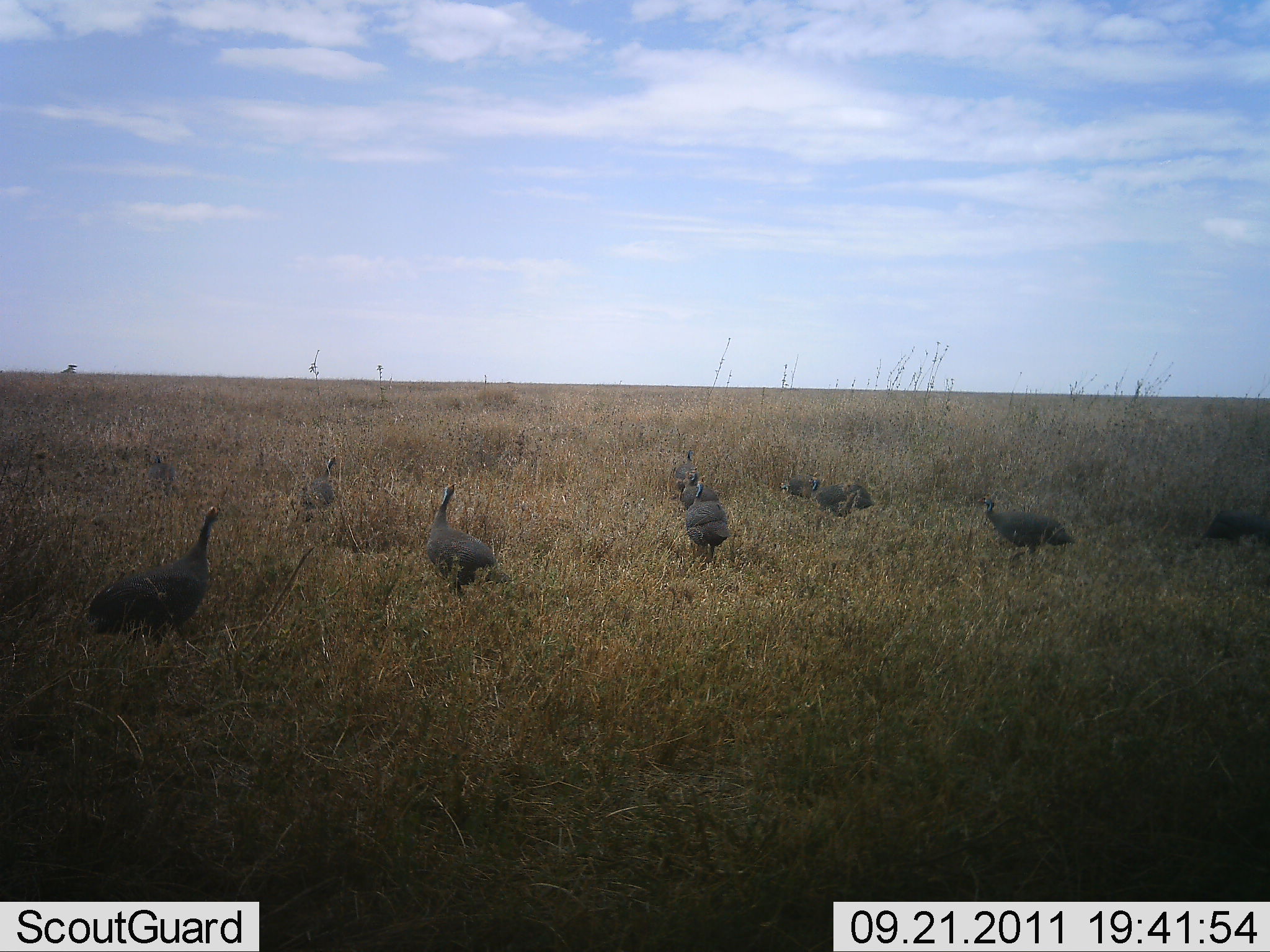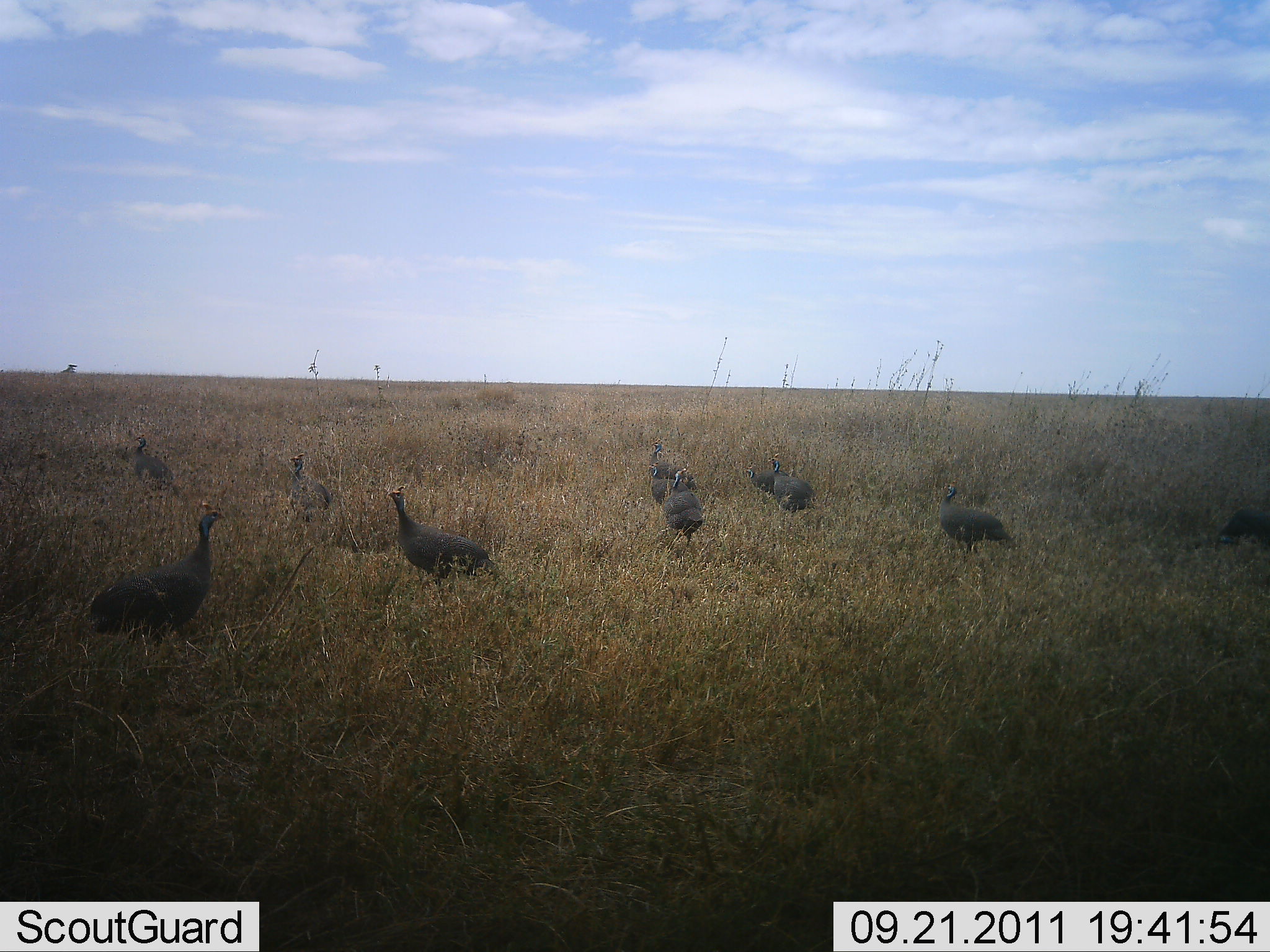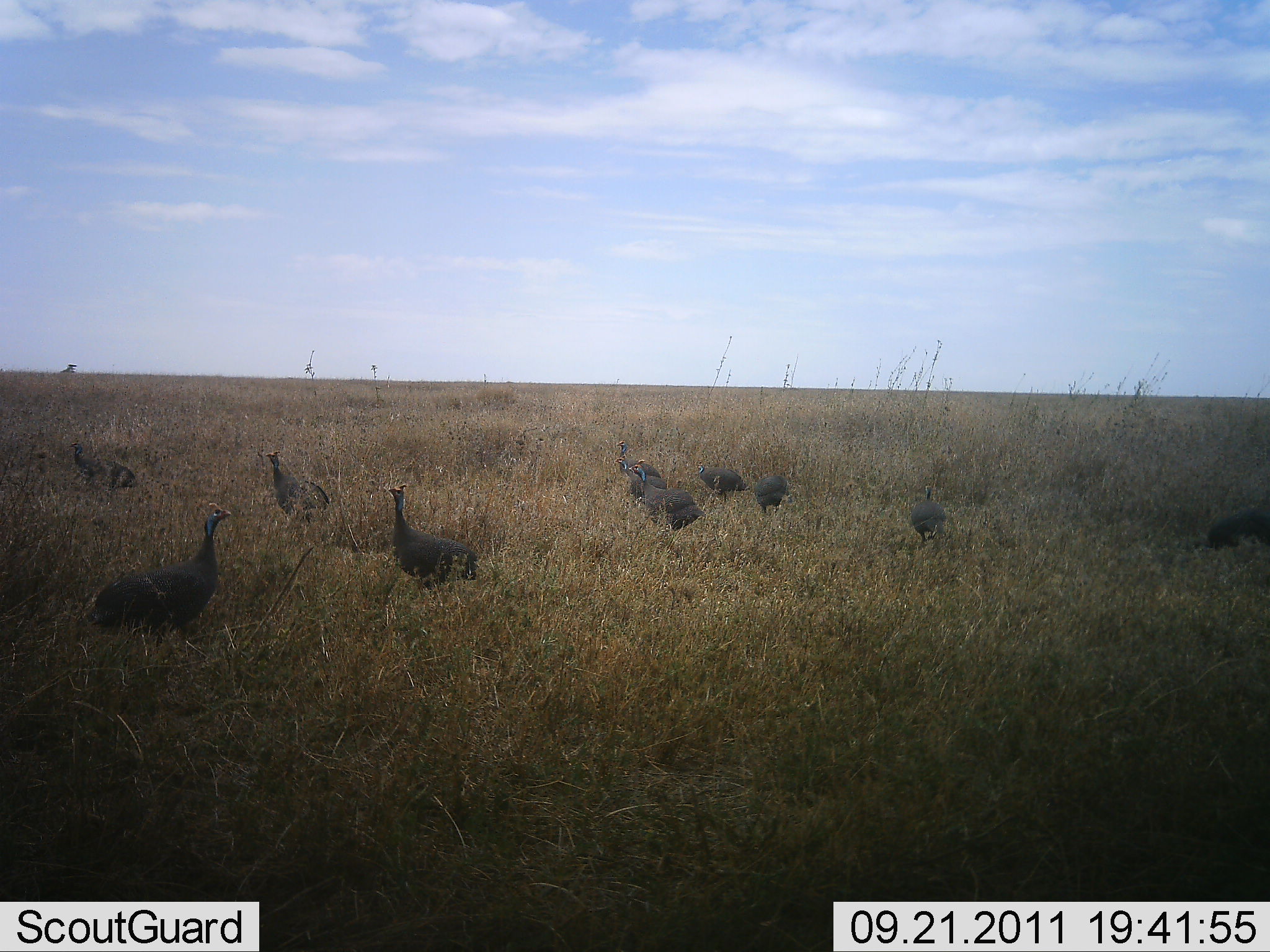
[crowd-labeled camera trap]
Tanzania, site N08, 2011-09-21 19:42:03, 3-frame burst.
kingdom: Animalia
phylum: Chordata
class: Aves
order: Galliformes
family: Numididae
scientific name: Numididae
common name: guinea fowl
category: guineafowl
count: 10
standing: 46%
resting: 0%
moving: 54%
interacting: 0%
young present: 0%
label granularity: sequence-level